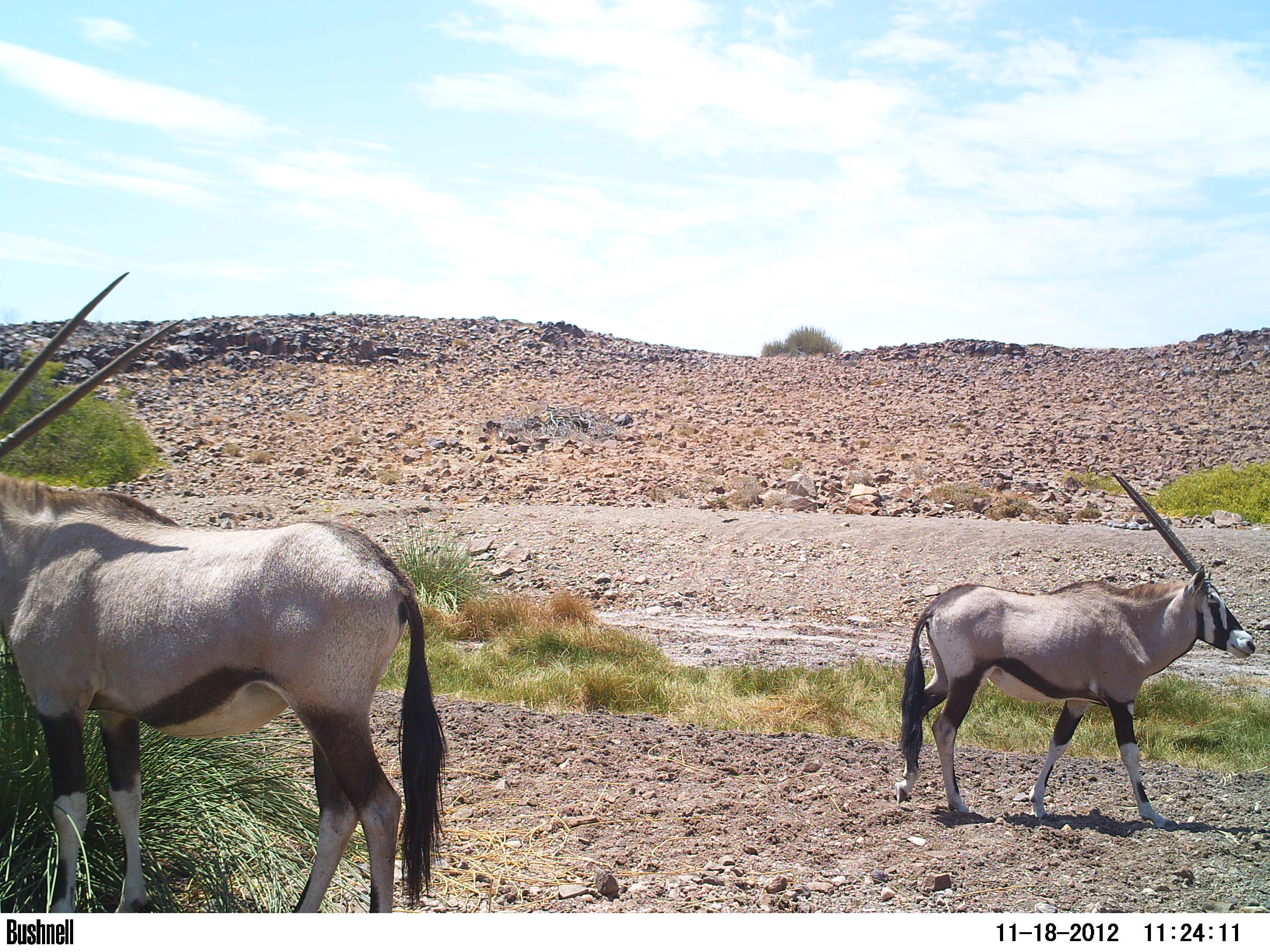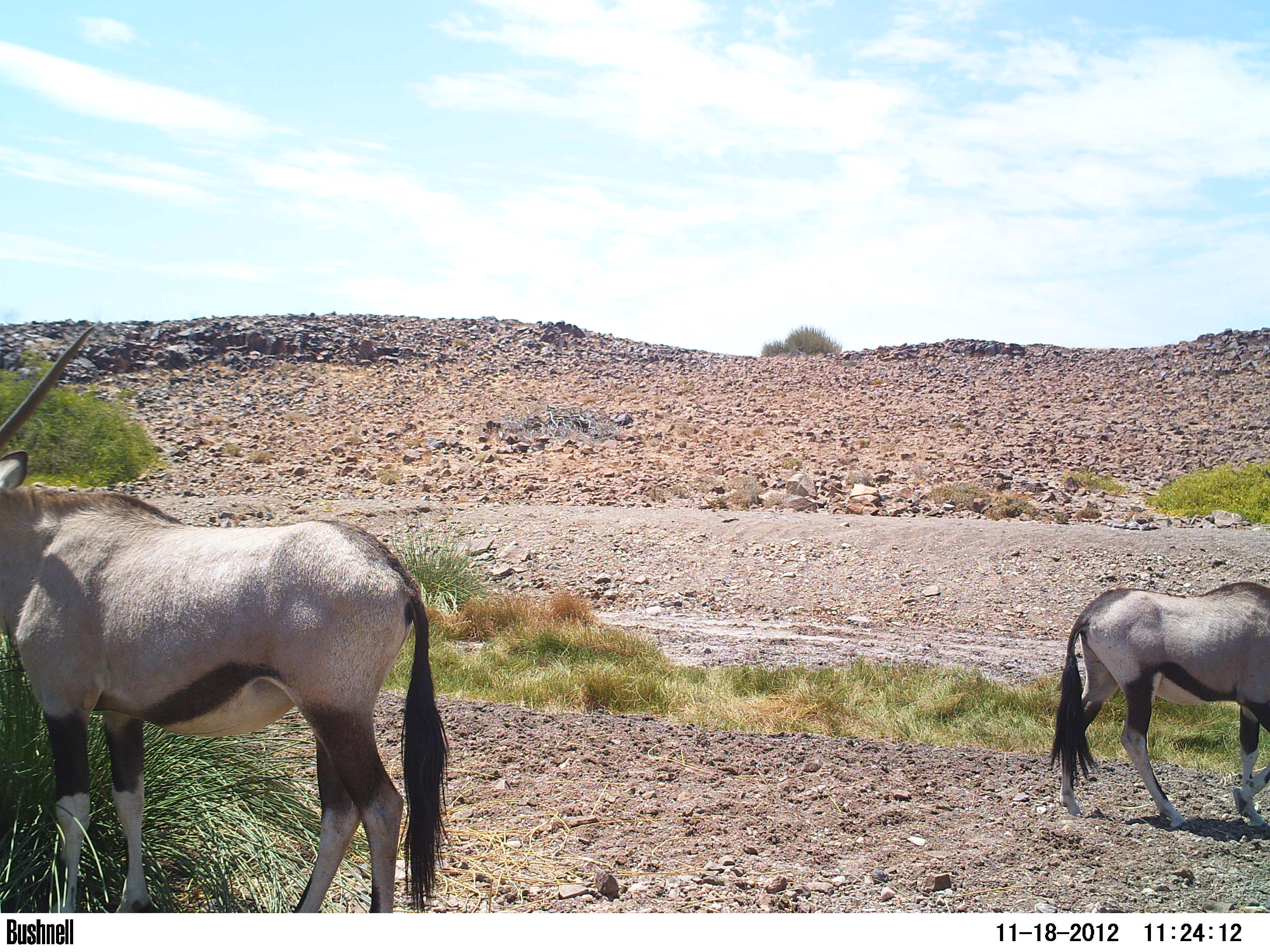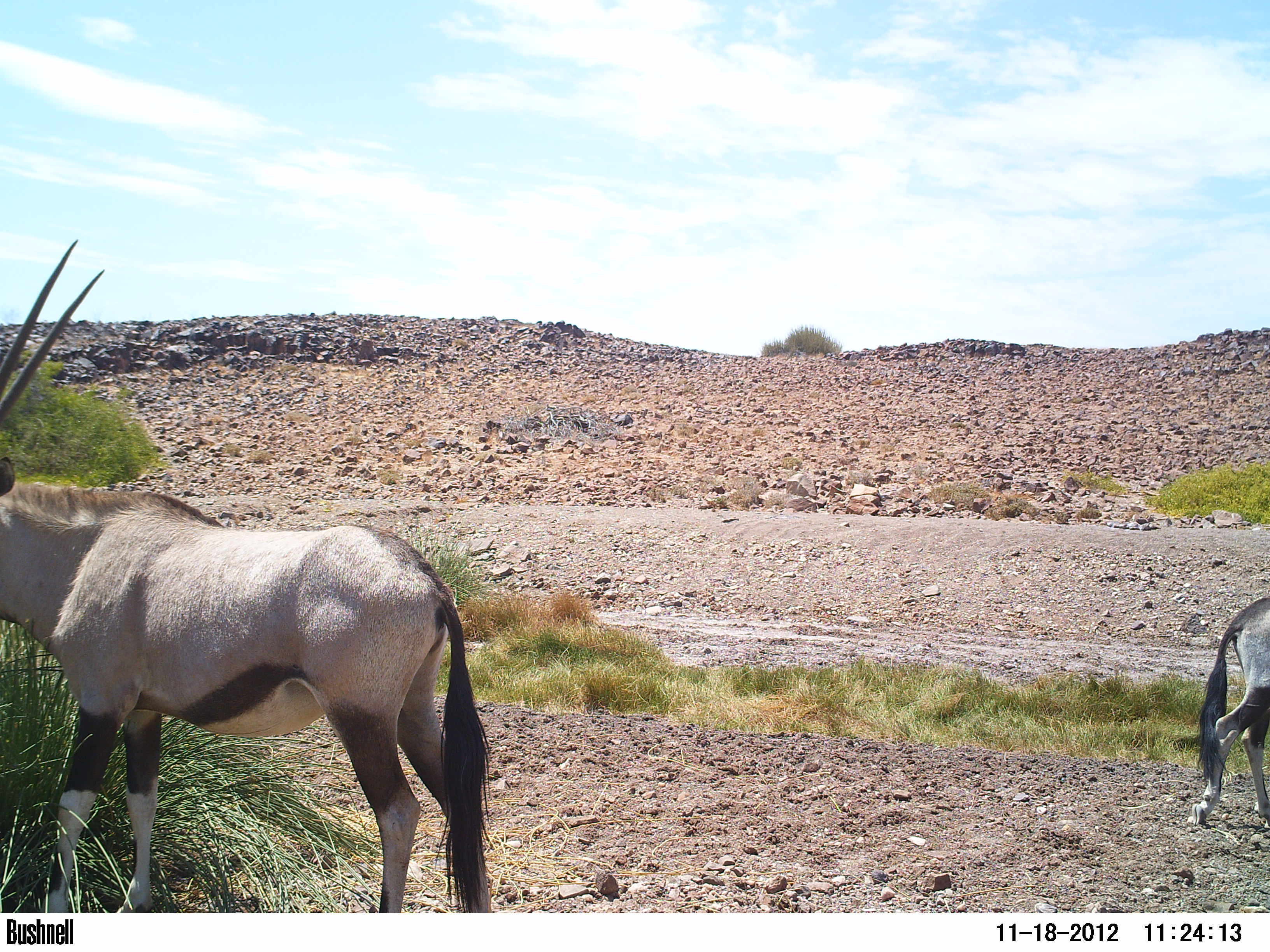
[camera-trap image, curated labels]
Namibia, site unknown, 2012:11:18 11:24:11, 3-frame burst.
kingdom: Animalia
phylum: Chordata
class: Mammalia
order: Artiodactyla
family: Bovidae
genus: Oryx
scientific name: Oryx gazella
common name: gemsbok